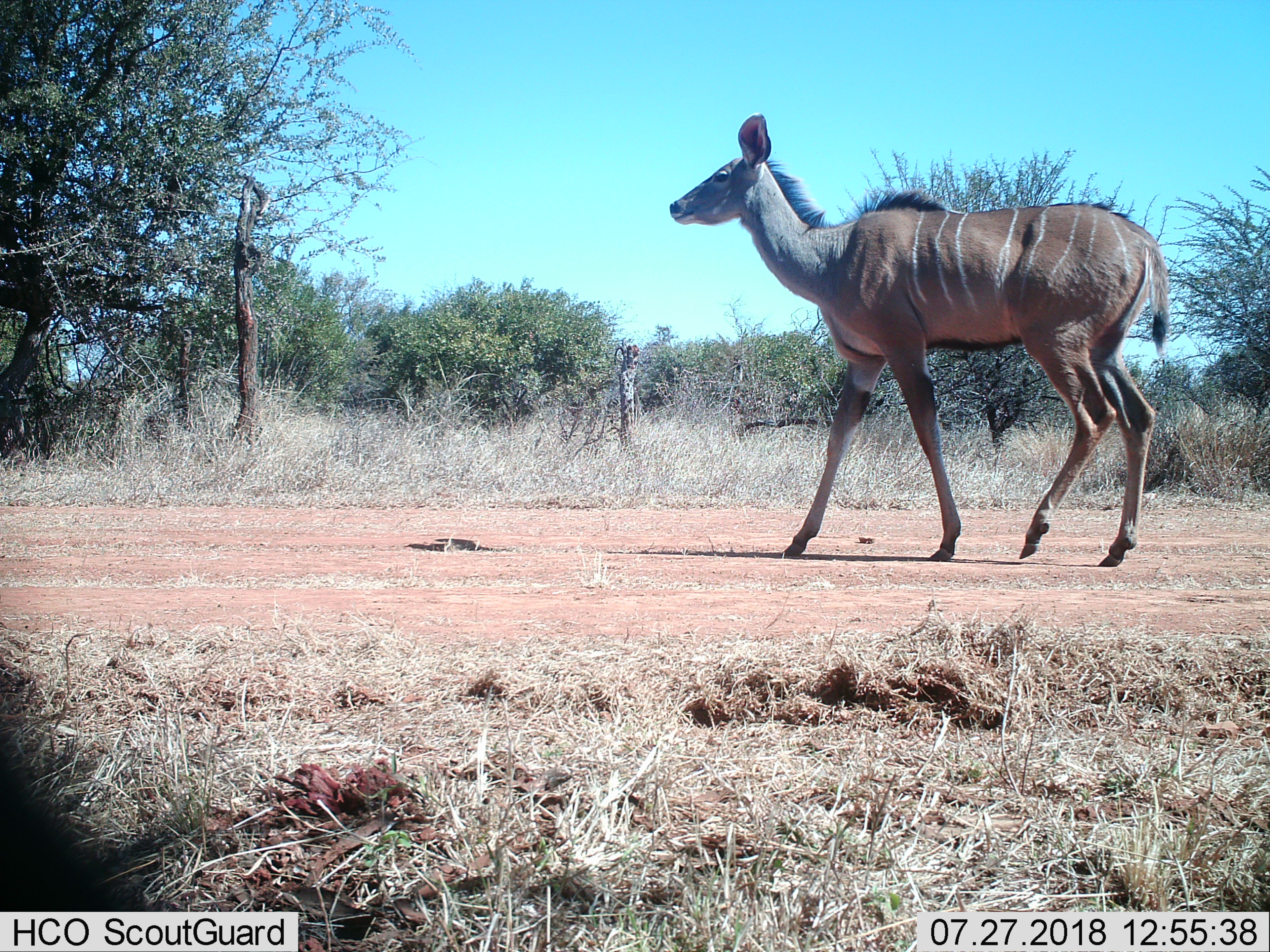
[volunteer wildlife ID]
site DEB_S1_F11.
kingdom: Animalia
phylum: Chordata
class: Mammalia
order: Artiodactyla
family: Bovidae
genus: Tragelaphus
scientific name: Tragelaphus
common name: kudu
Kudu (Tragelaphus), count 1. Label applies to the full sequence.